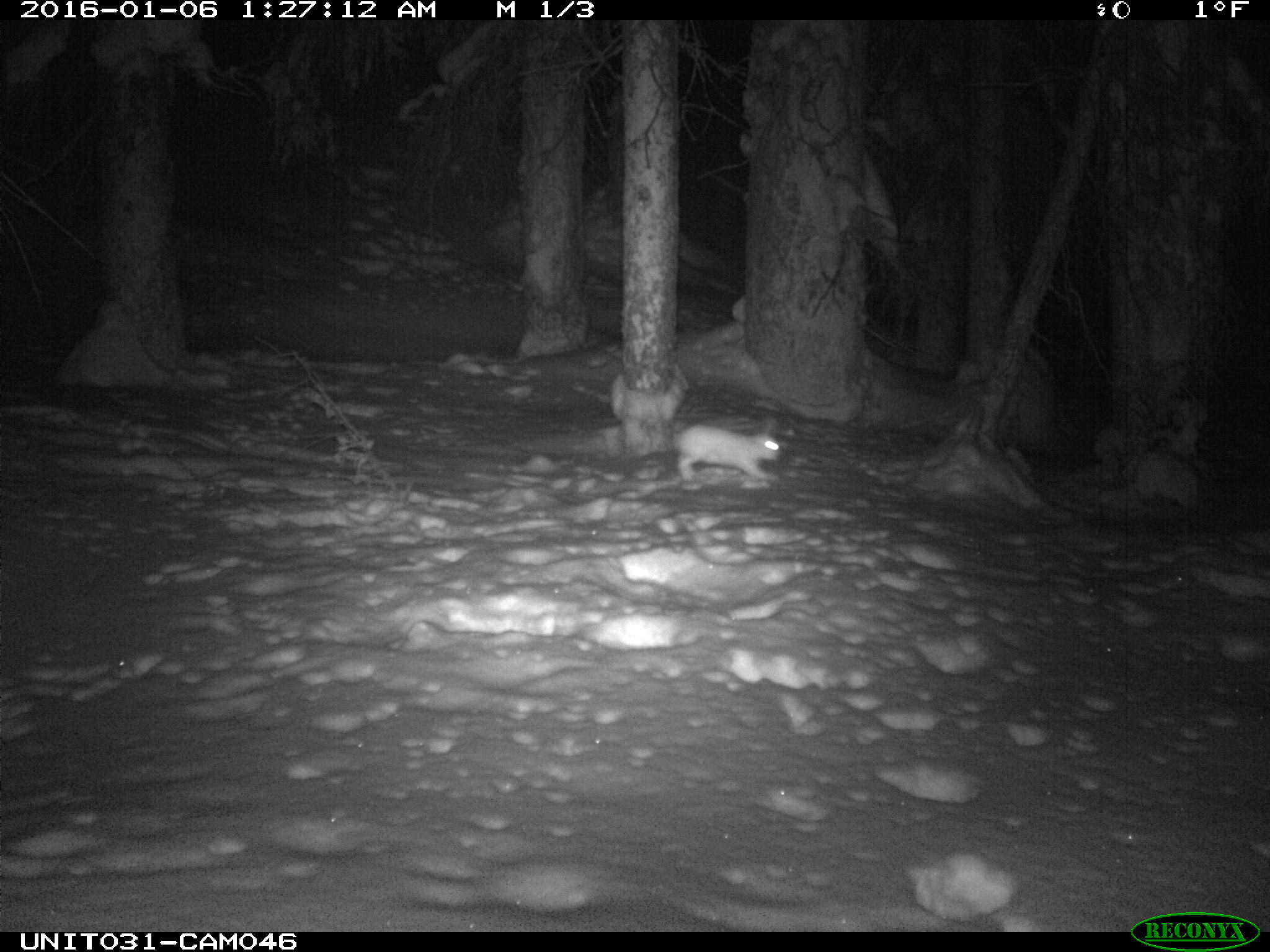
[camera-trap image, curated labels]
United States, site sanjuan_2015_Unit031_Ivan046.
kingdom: Animalia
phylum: Chordata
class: Mammalia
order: Lagomorpha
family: Leporidae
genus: Lepus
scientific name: Lepus americanus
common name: snowshoe hare